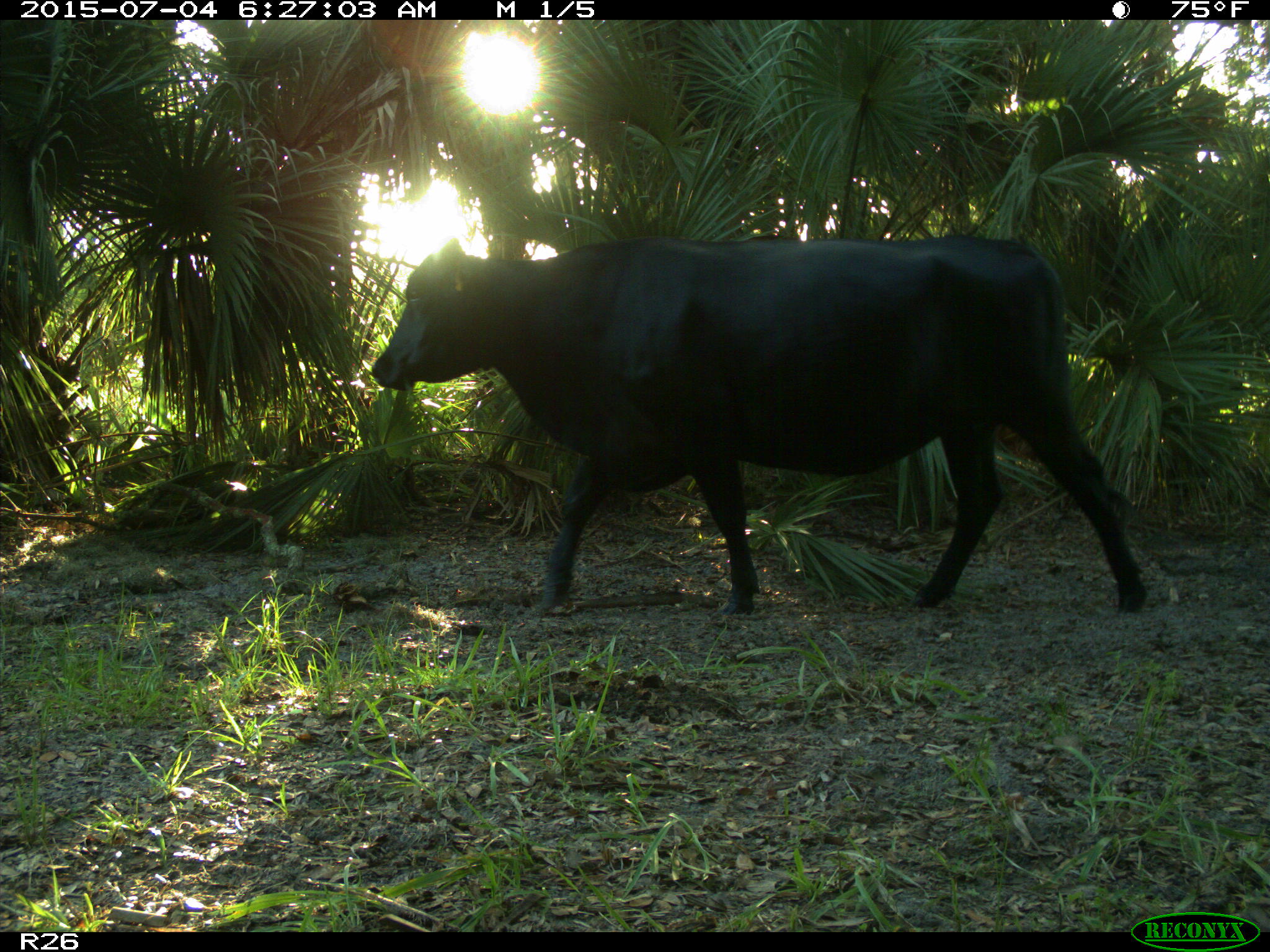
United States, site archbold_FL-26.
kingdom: Animalia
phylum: Chordata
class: Mammalia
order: Artiodactyla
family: Bovidae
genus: Bos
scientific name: Bos taurus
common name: domestic cow